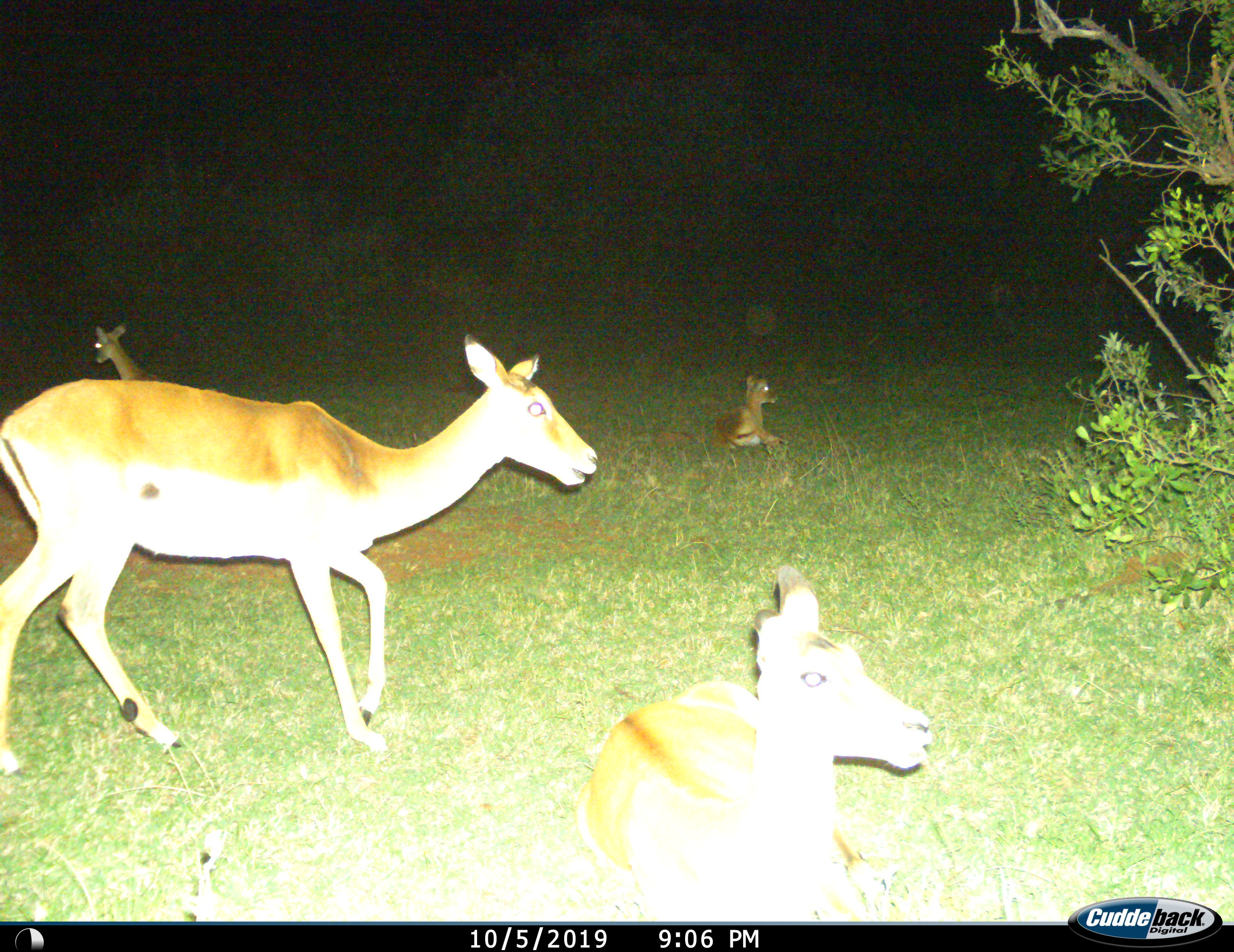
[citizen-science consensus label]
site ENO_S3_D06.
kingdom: Animalia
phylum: Chordata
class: Mammalia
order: Artiodactyla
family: Bovidae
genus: Aepyceros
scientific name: Aepyceros melampus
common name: impala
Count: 4.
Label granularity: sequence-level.